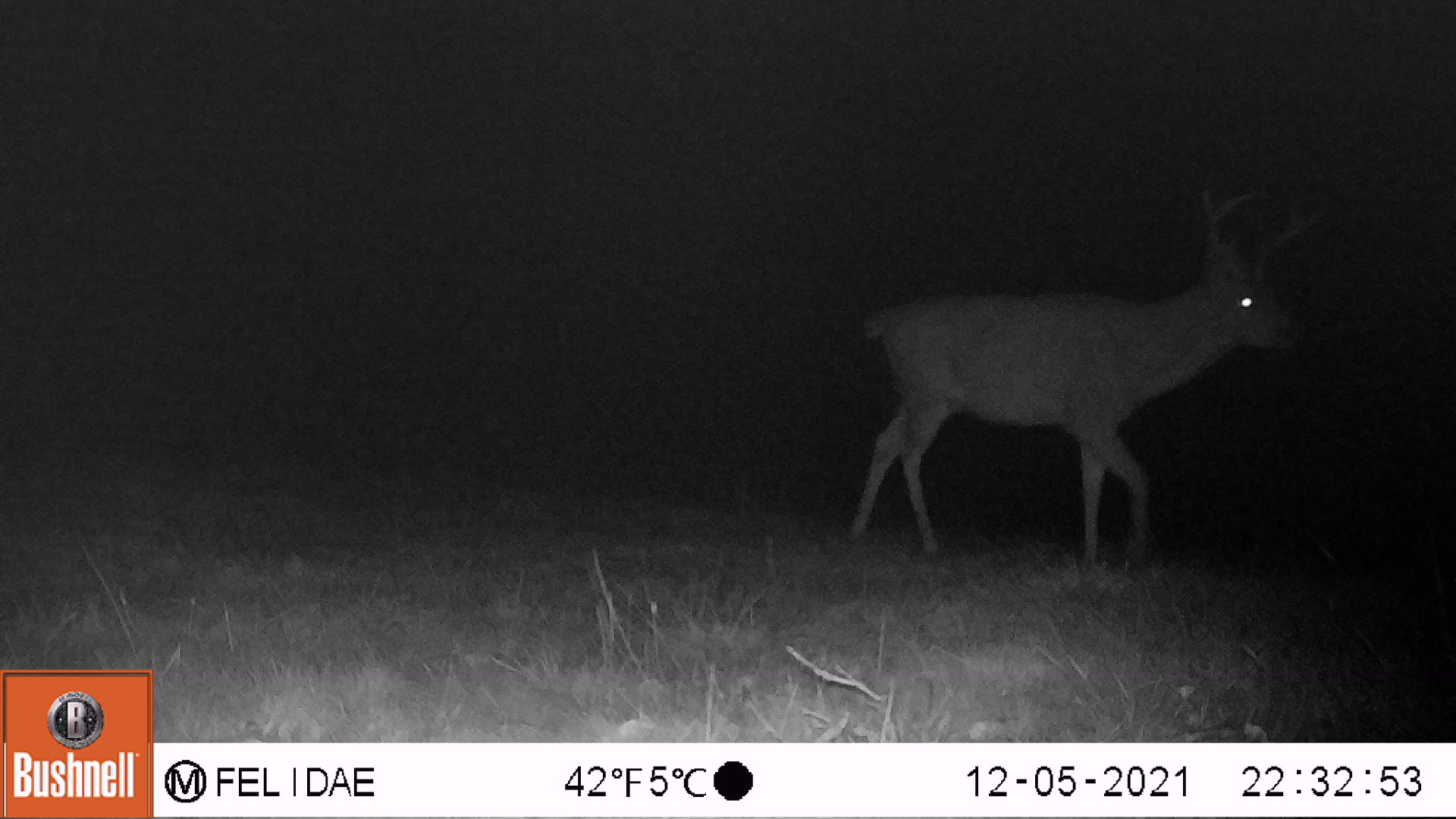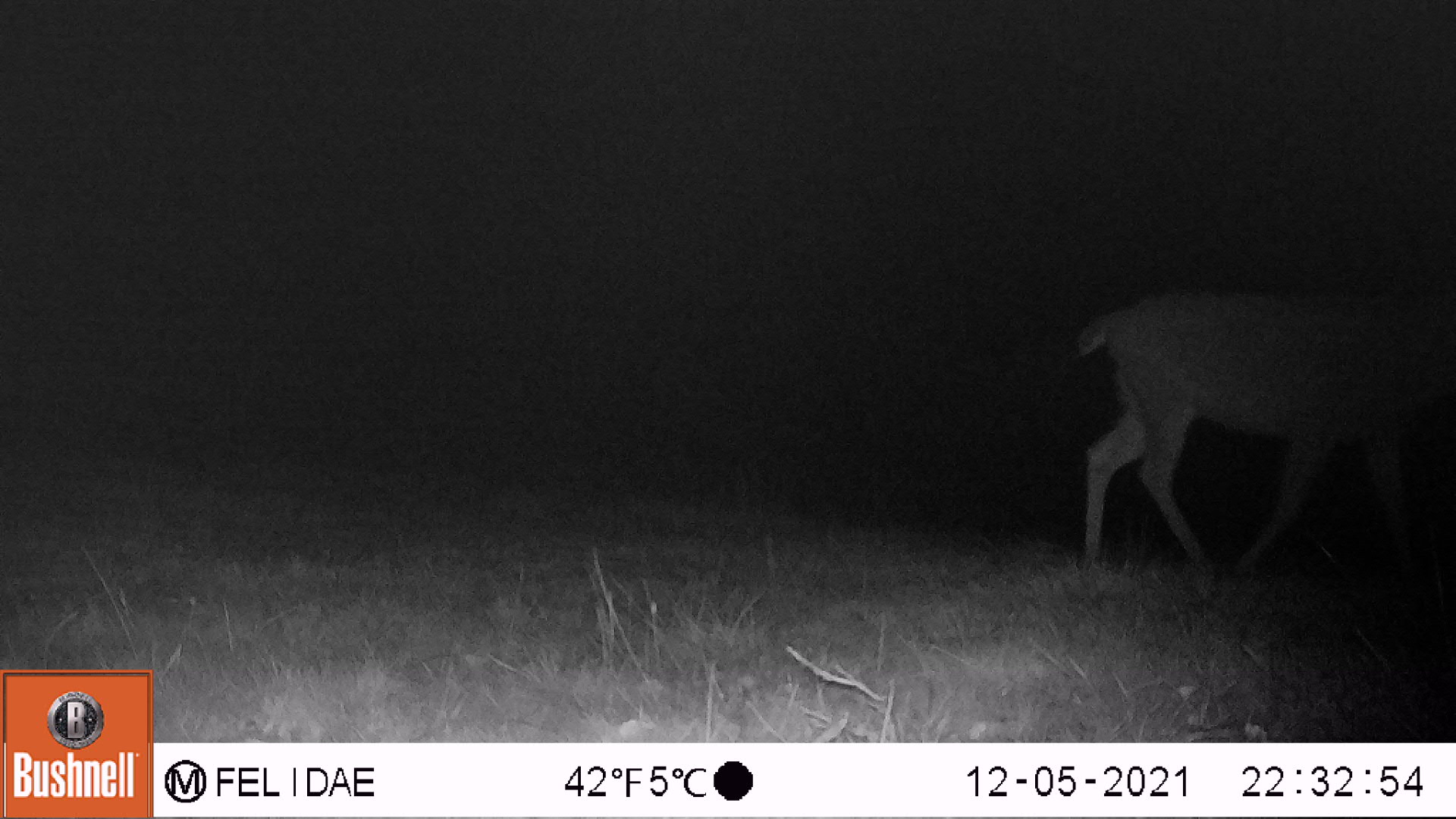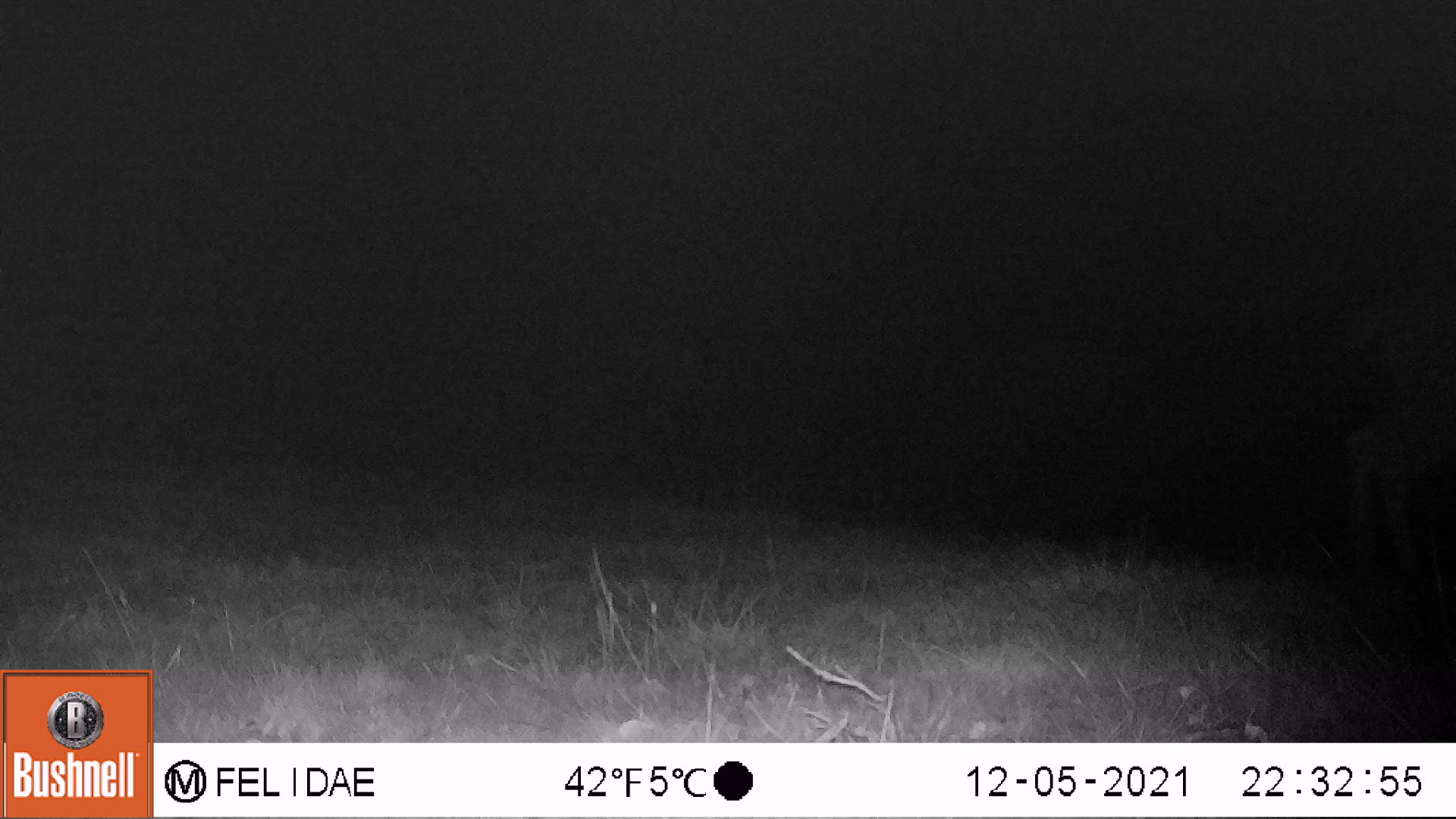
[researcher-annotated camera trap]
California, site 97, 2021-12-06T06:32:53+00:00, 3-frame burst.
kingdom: Animalia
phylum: Chordata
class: Mammalia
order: Artiodactyla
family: Cervidae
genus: Odocoileus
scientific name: Odocoileus hemionus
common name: mule deer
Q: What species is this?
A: Mule deer (Odocoileus hemionus).